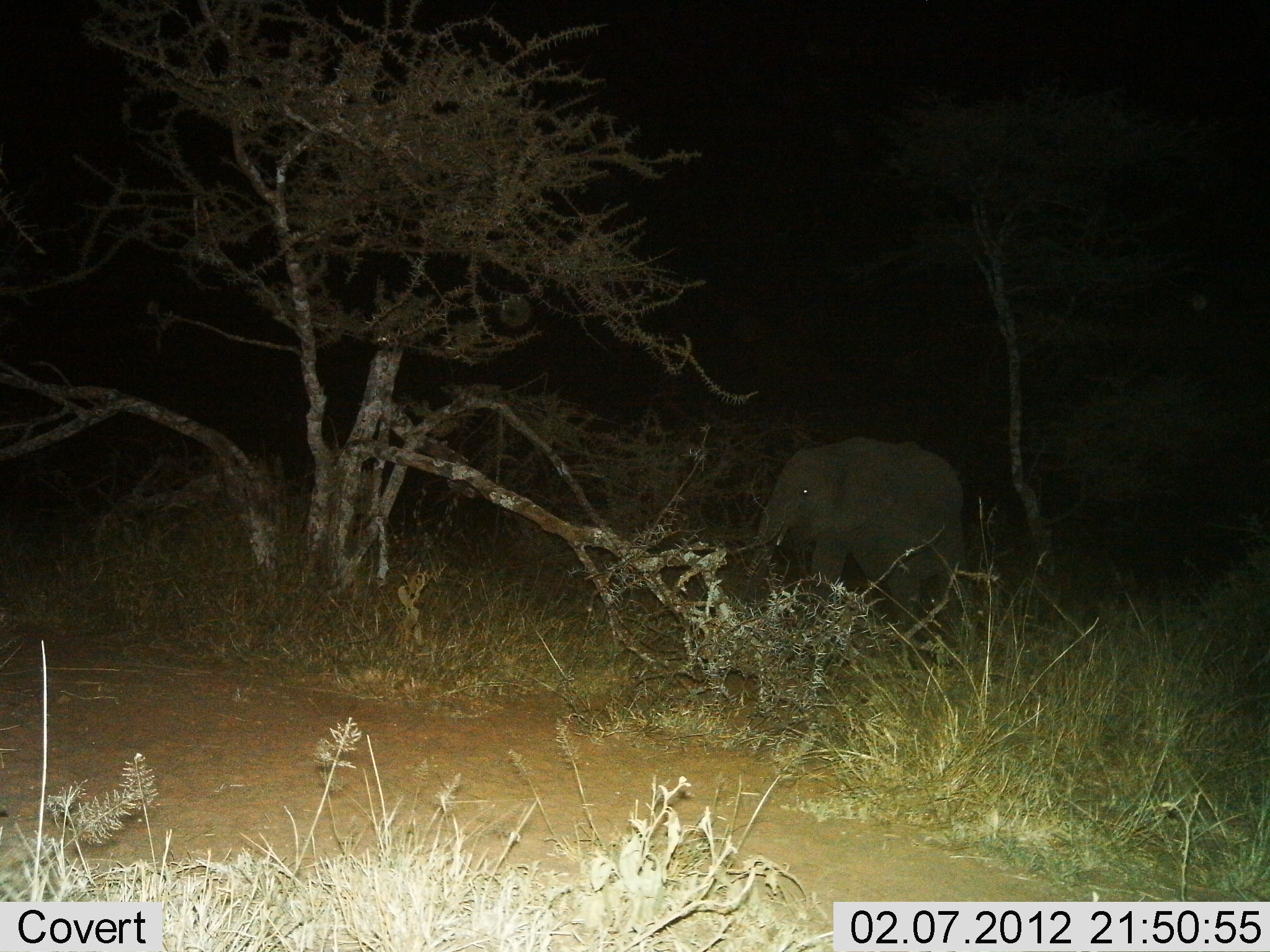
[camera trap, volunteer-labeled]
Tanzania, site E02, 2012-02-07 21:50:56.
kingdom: Animalia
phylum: Chordata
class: Mammalia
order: Proboscidea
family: Elephantidae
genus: Loxodonta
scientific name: Loxodonta africana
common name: african bush elephant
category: elephant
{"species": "elephant (african bush elephant) (Loxodonta africana)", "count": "1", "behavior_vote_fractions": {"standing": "50%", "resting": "0%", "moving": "44%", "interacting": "0%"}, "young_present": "11%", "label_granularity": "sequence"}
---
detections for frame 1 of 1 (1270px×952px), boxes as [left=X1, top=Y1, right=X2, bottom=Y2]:
animal: [left=744, top=438, right=972, bottom=670]